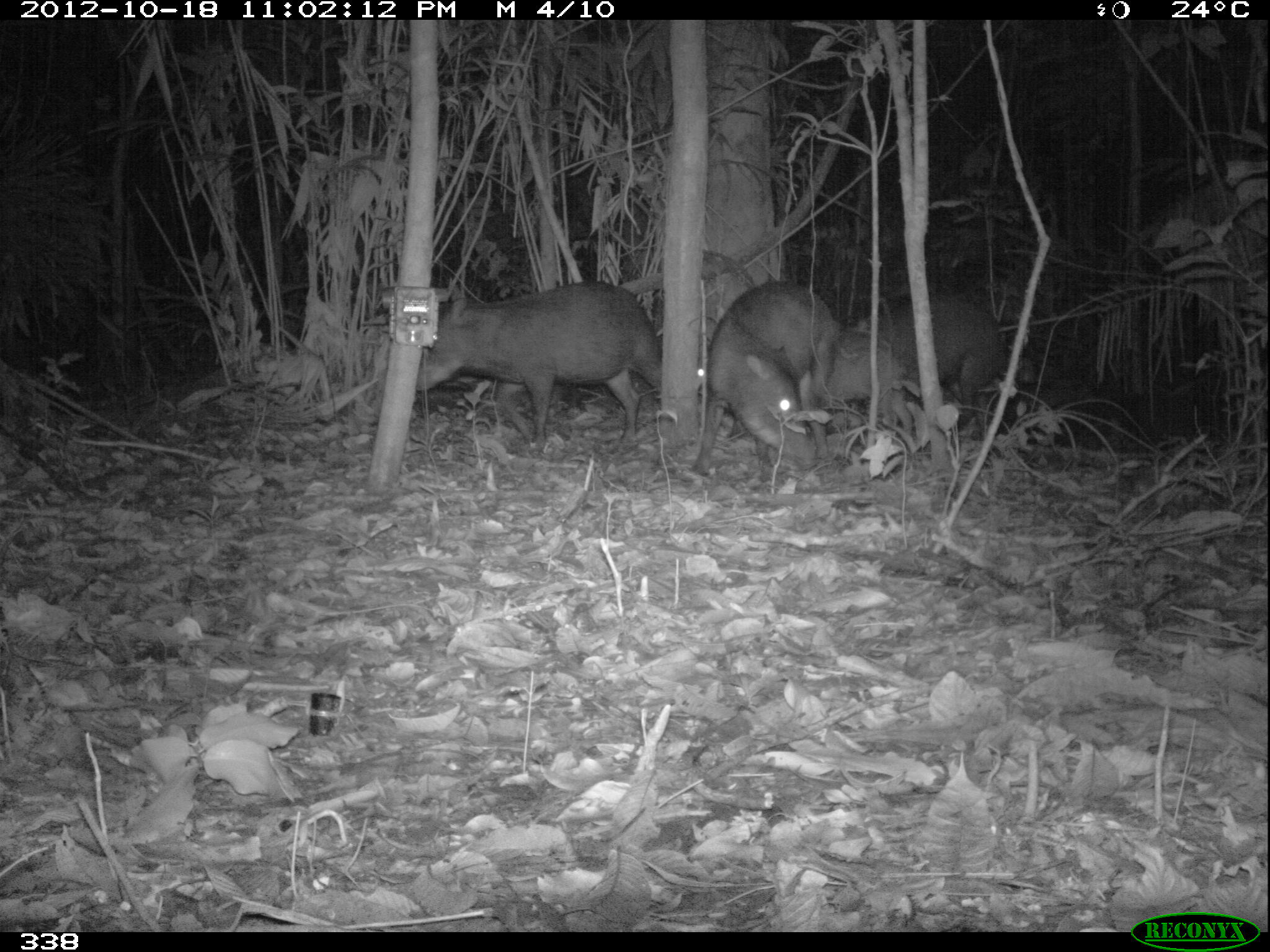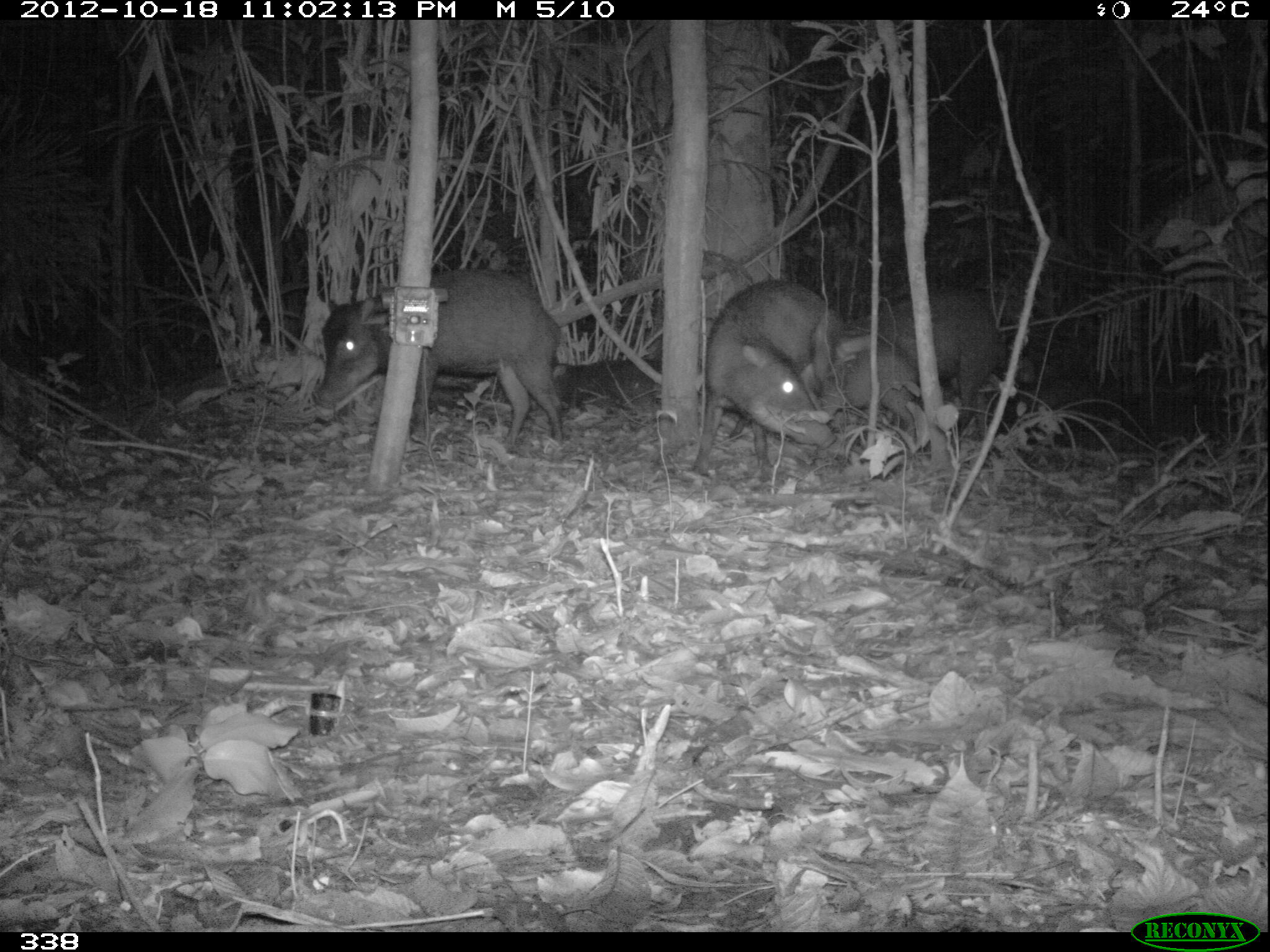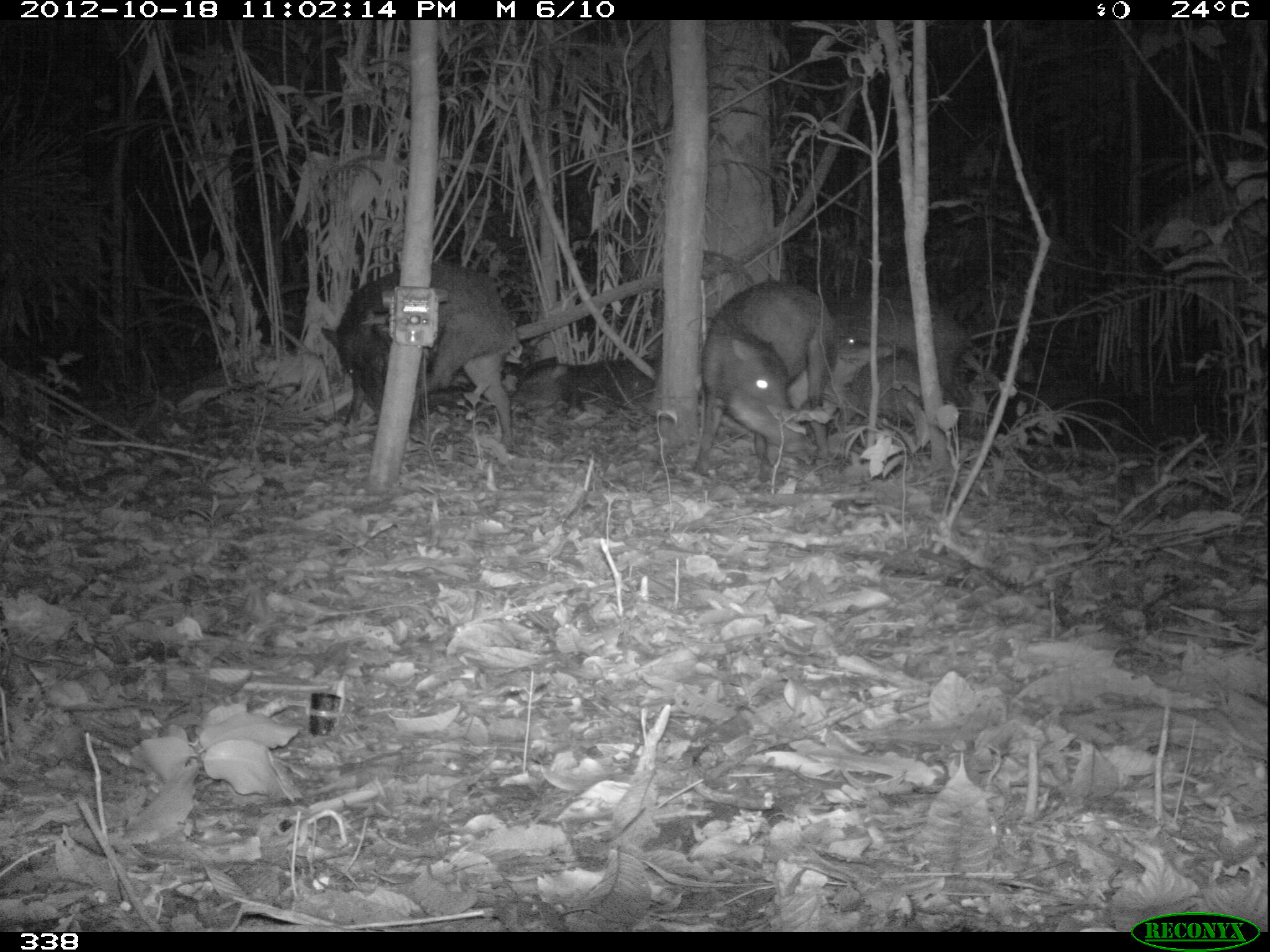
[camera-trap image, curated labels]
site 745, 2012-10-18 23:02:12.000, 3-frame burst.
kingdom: Animalia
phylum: Chordata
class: Mammalia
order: Artiodactyla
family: Tayassuidae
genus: Tayassu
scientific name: Tayassu pecari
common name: white-lipped peccary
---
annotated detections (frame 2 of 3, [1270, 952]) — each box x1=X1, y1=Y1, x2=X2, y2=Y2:
tayassu pecari: x1=309, y1=267, x2=565, y2=450; x1=691, y1=276, x2=843, y2=474; x1=849, y1=284, x2=1010, y2=440; x1=819, y1=334, x2=925, y2=445; x1=551, y1=358, x2=661, y2=409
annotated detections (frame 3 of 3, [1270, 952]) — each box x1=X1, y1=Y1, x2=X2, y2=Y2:
tayassu pecari: x1=317, y1=262, x2=520, y2=448; x1=696, y1=277, x2=840, y2=478; x1=824, y1=283, x2=977, y2=453; x1=836, y1=334, x2=955, y2=448; x1=509, y1=356, x2=655, y2=417